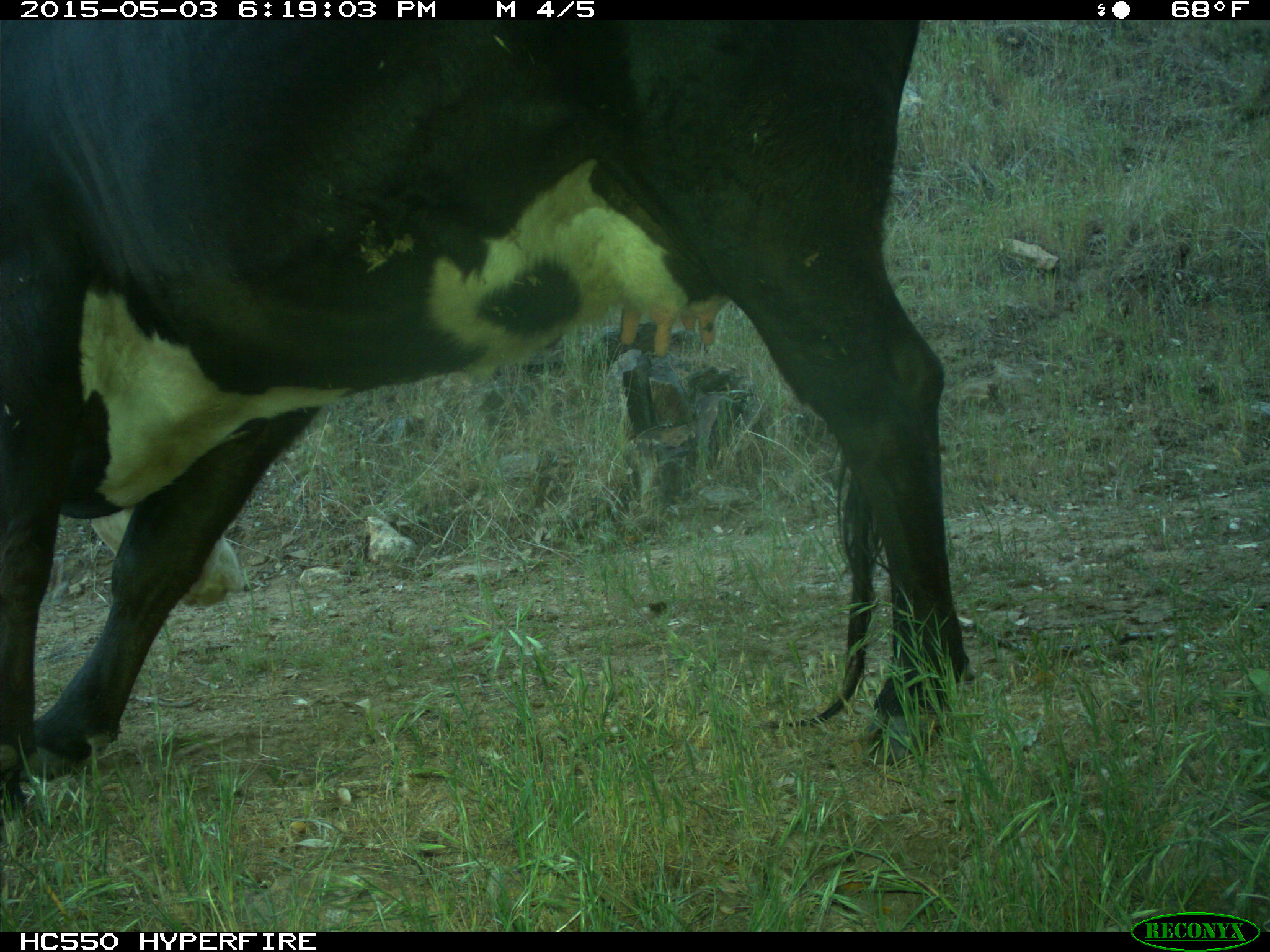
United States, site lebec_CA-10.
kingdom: Animalia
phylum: Chordata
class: Mammalia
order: Artiodactyla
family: Bovidae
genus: Bos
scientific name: Bos taurus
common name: domestic cow